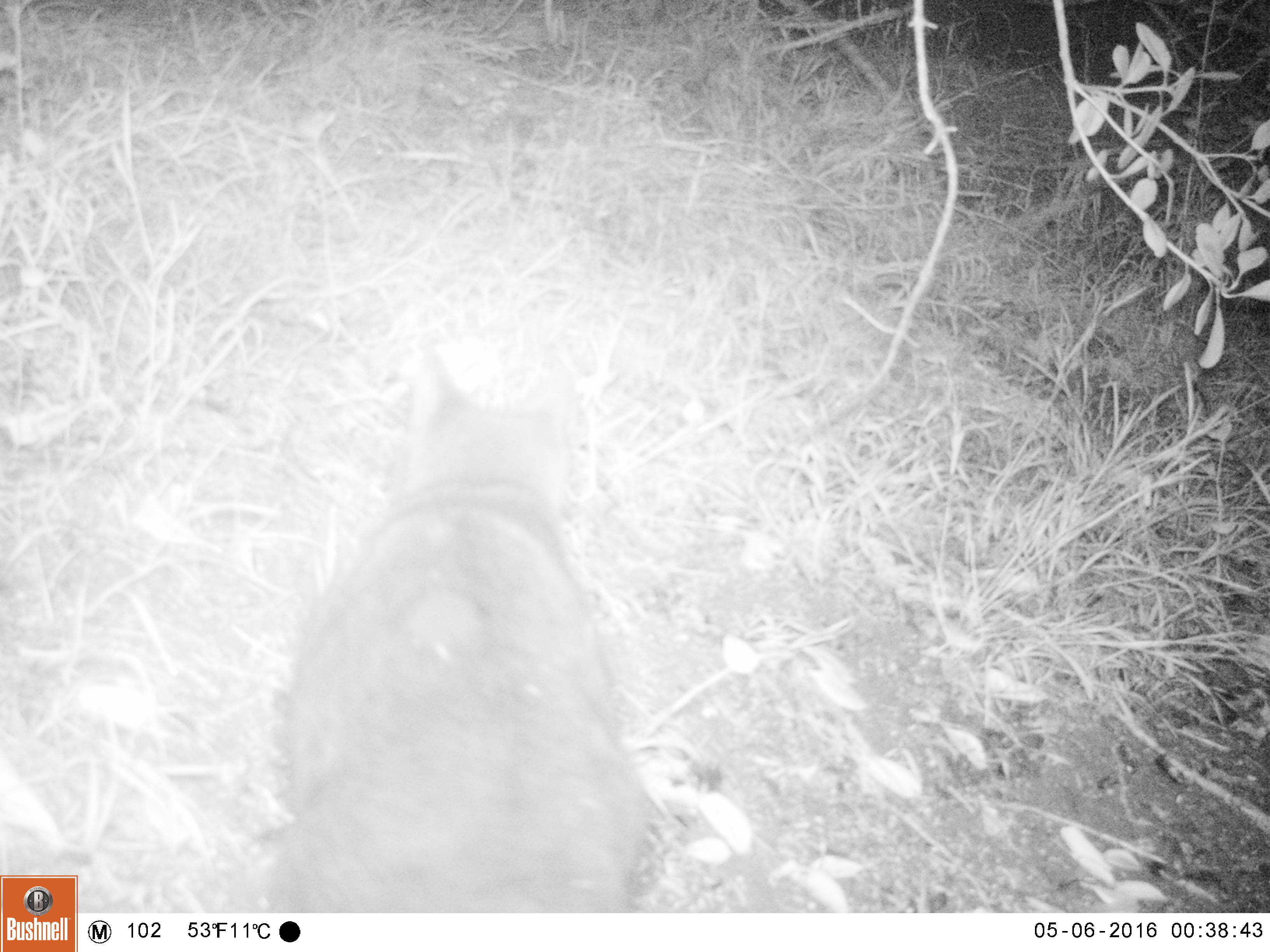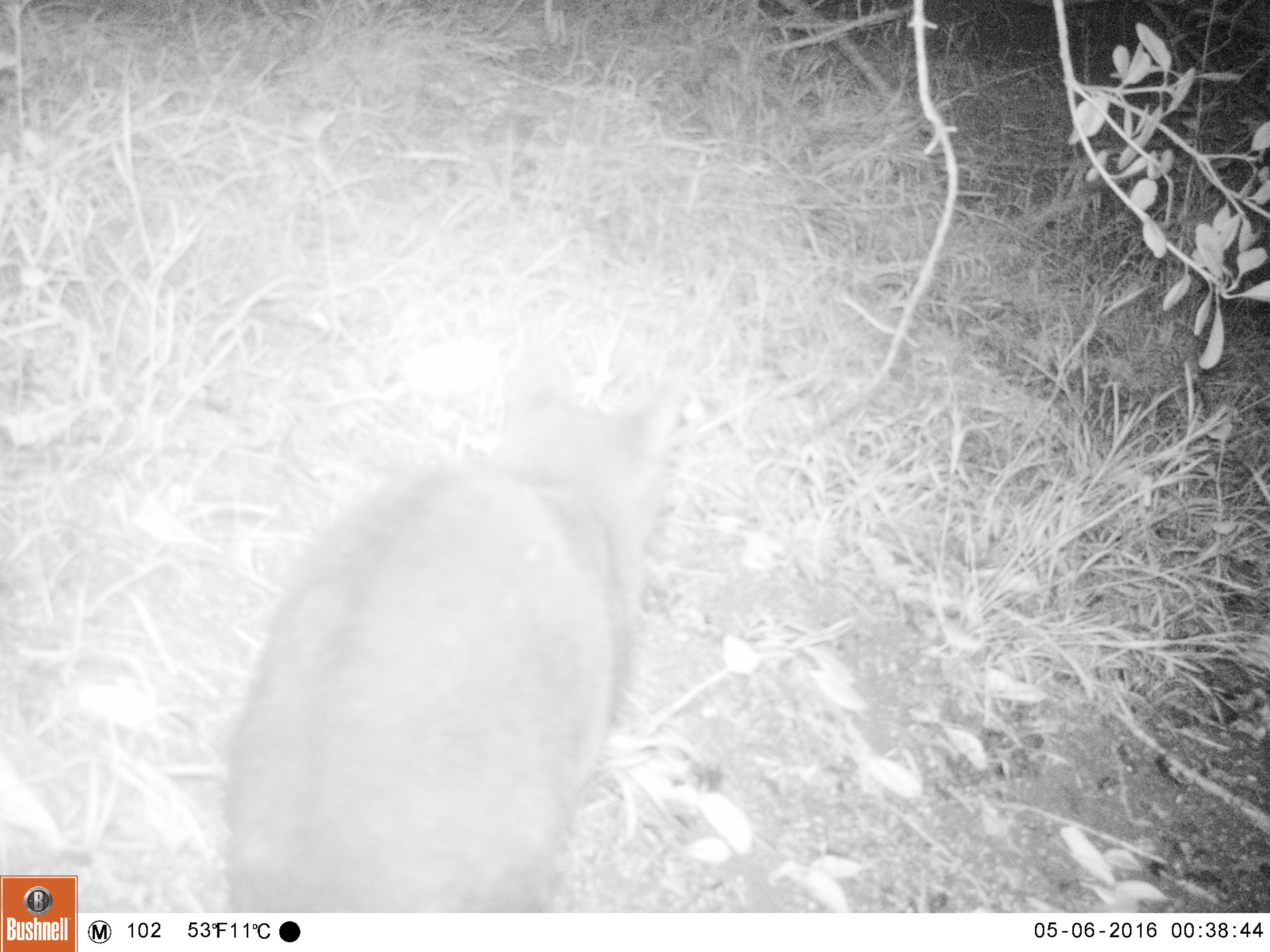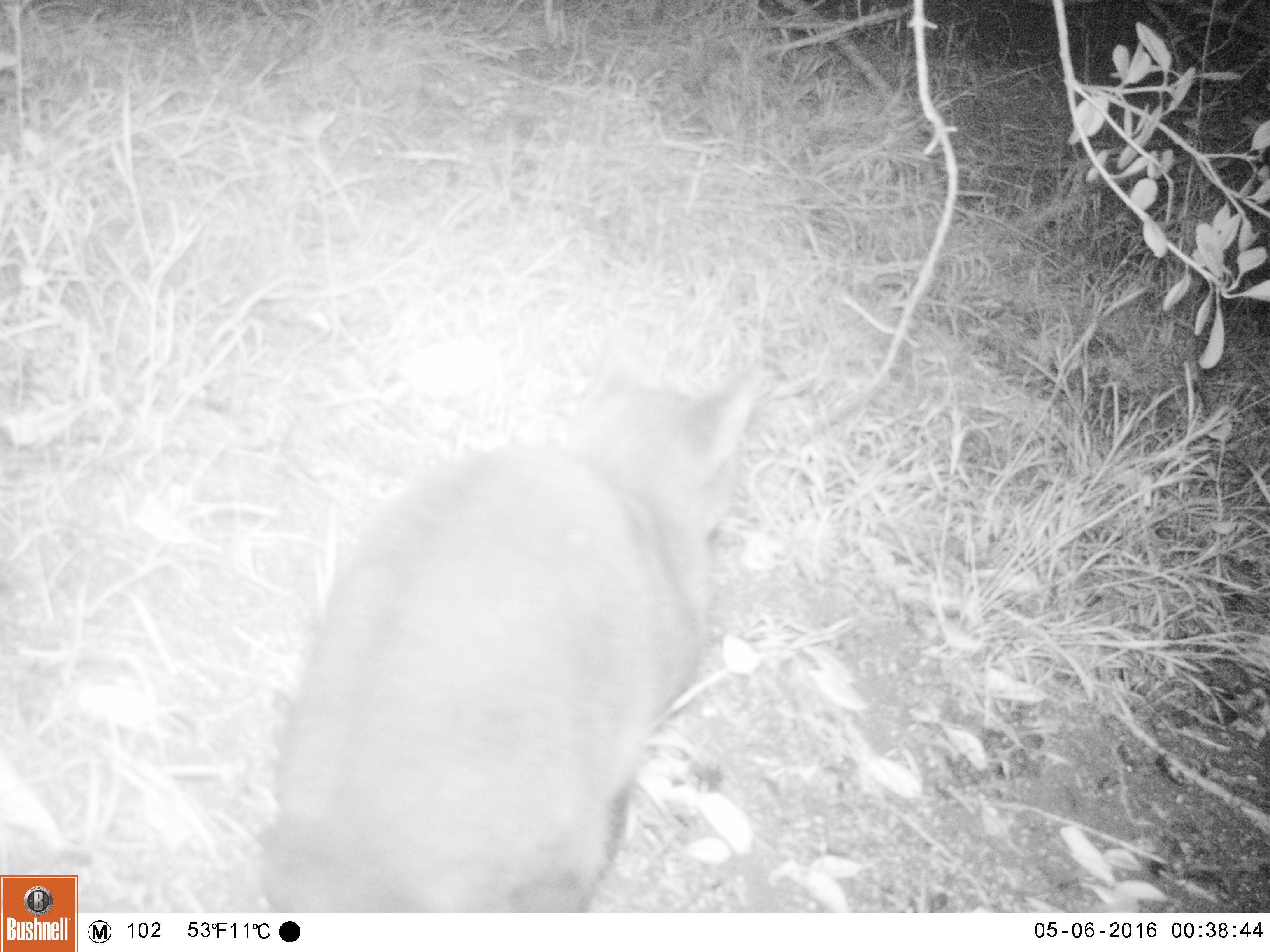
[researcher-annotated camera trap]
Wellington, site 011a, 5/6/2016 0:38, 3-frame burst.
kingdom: Animalia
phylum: Chordata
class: Mammalia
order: Carnivora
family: Felidae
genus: Felis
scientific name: Felis catus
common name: cat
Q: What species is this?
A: Cat (Felis catus).